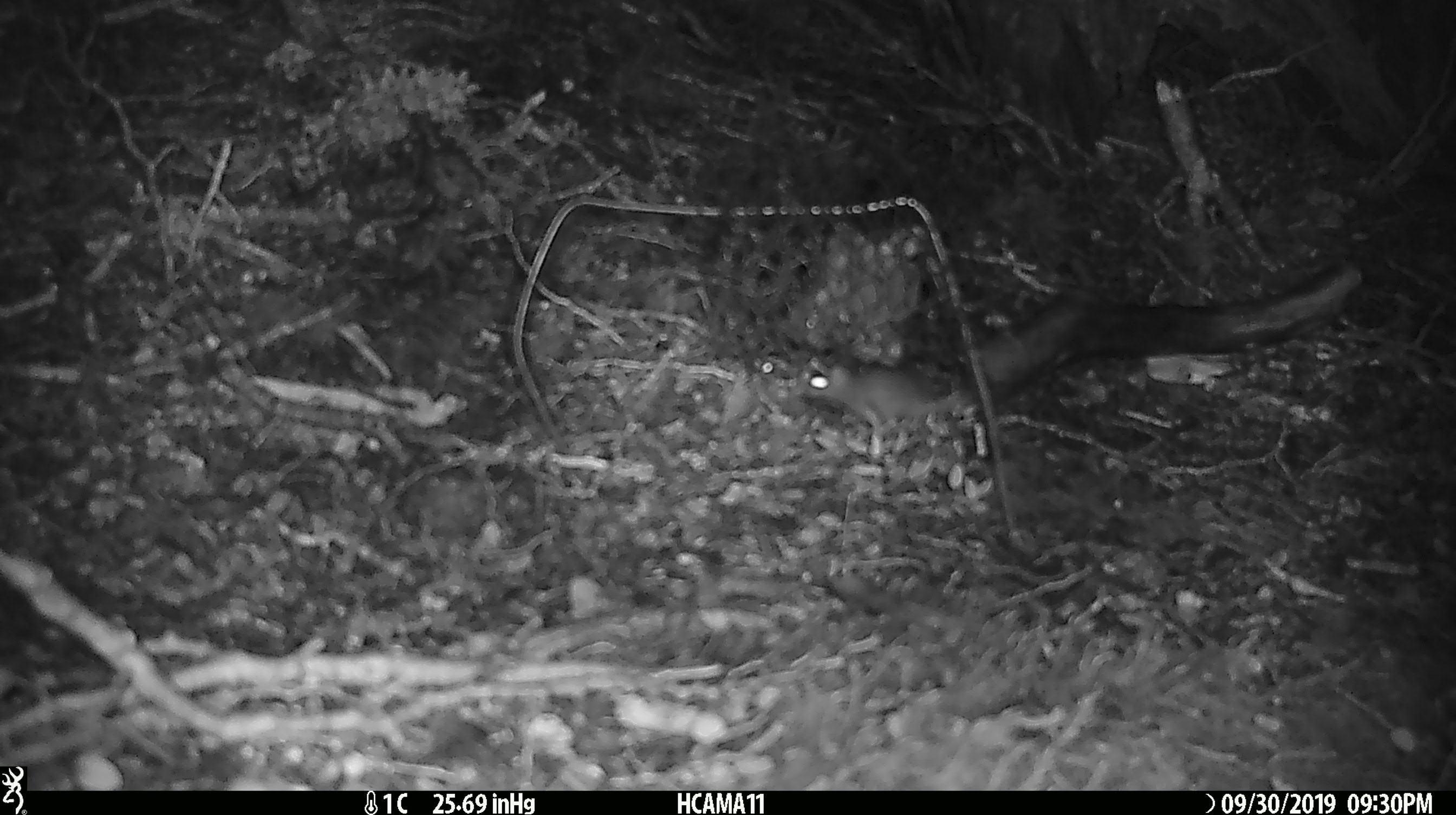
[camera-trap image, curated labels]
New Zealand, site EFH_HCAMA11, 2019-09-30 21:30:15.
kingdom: Animalia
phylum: Chordata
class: Mammalia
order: Rodentia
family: Muridae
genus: Mus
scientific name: Mus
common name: mouse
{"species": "mouse (Mus)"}